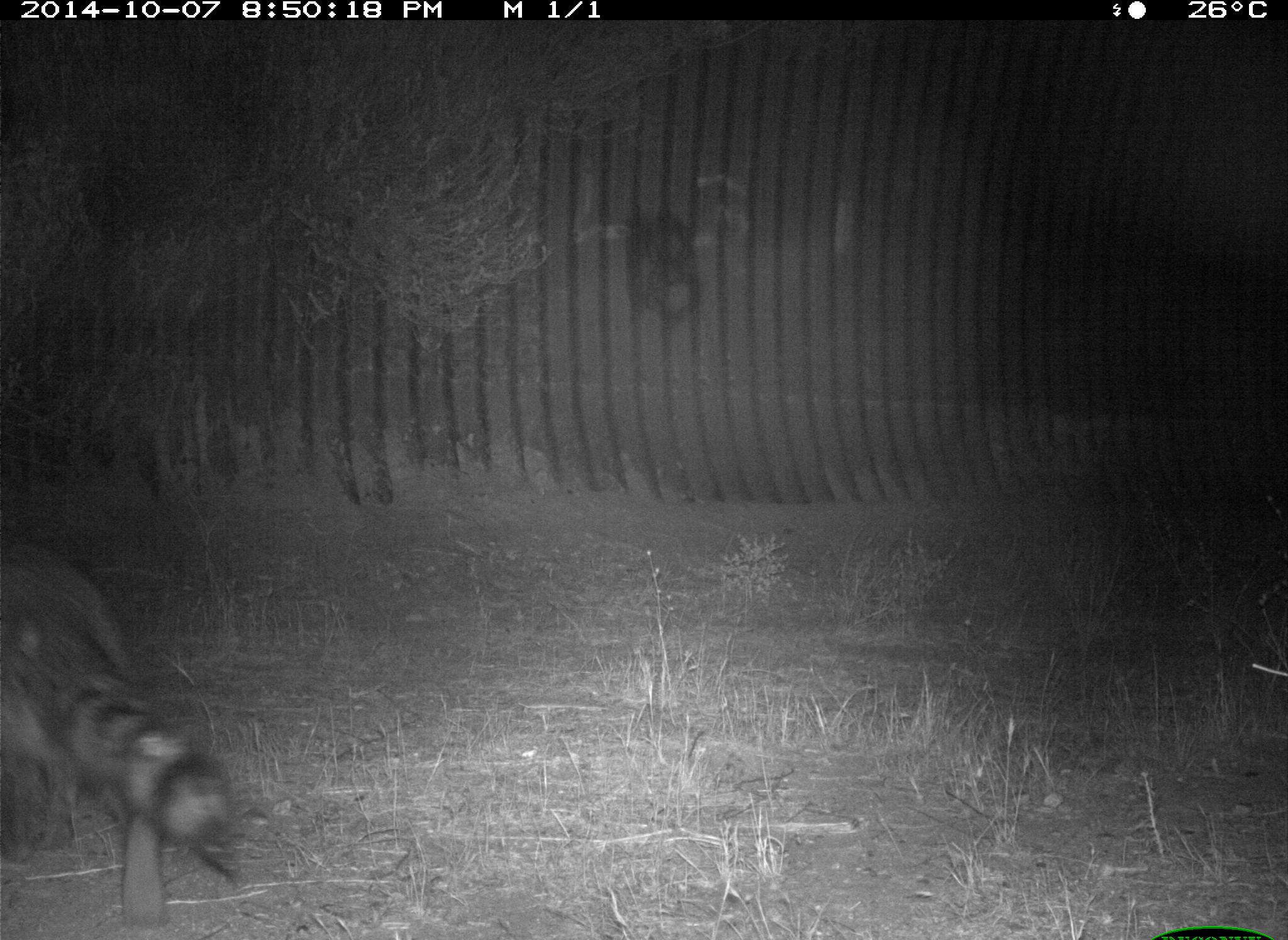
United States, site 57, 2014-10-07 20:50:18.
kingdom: Animalia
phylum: Chordata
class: Mammalia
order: Carnivora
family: Procyonidae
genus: Procyon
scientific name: Procyon lotor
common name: raccoon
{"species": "raccoon (Procyon lotor)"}